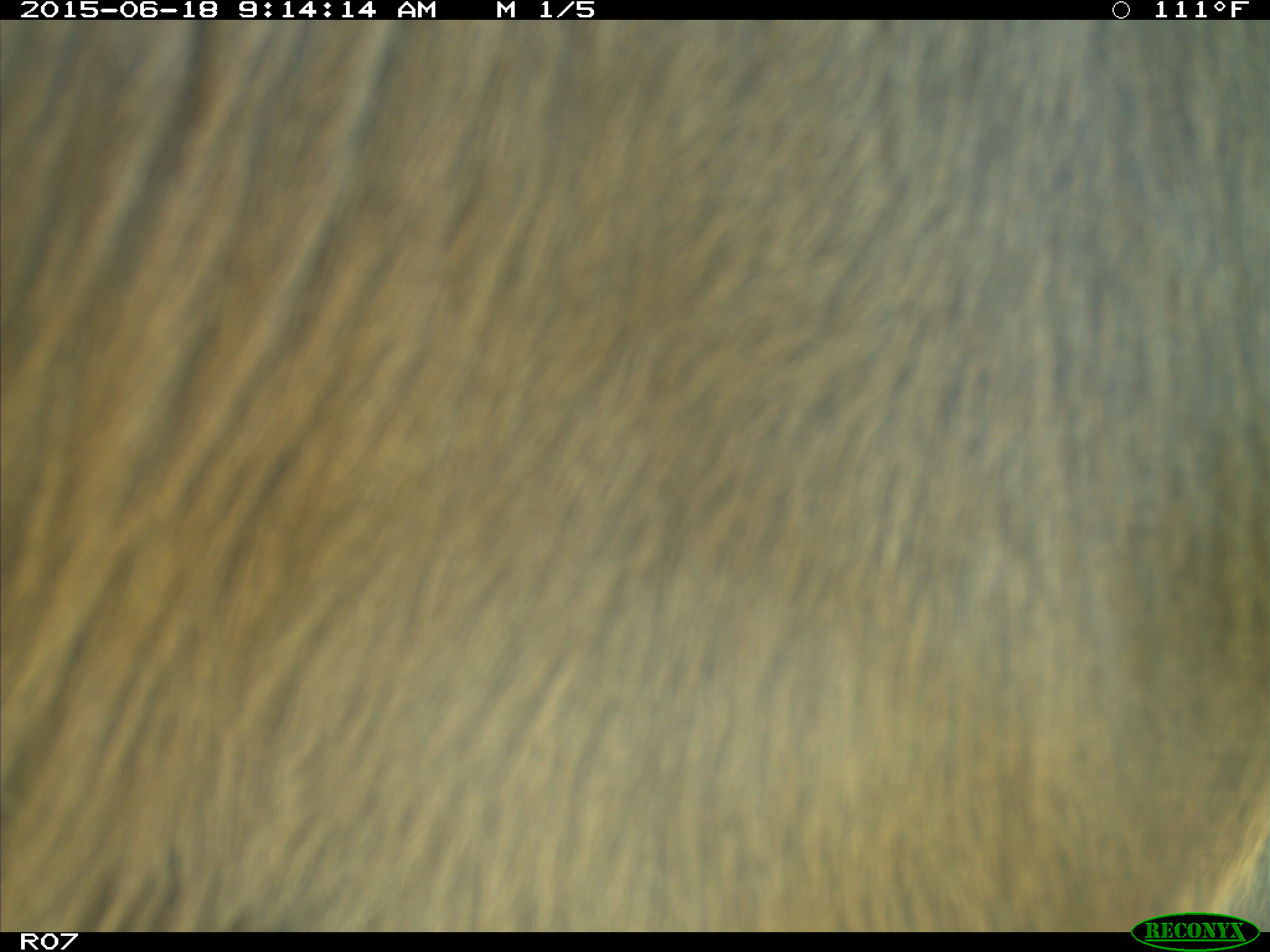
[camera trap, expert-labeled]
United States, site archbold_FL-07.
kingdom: Animalia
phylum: Chordata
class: Mammalia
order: Artiodactyla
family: Bovidae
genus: Bos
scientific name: Bos taurus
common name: domestic cow